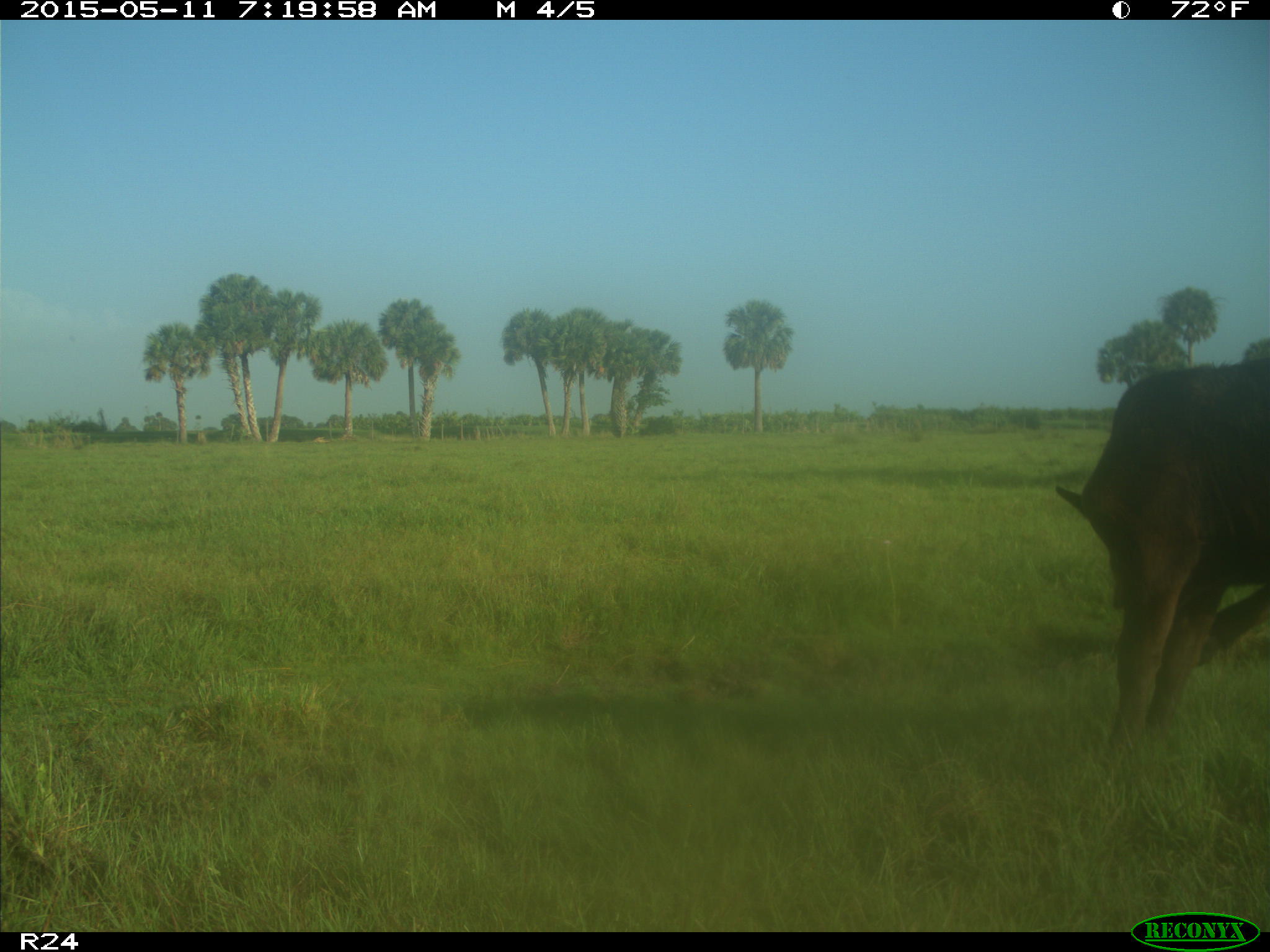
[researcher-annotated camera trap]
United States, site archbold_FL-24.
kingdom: Animalia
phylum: Chordata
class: Mammalia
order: Artiodactyla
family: Bovidae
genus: Bos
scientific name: Bos taurus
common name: domestic cow